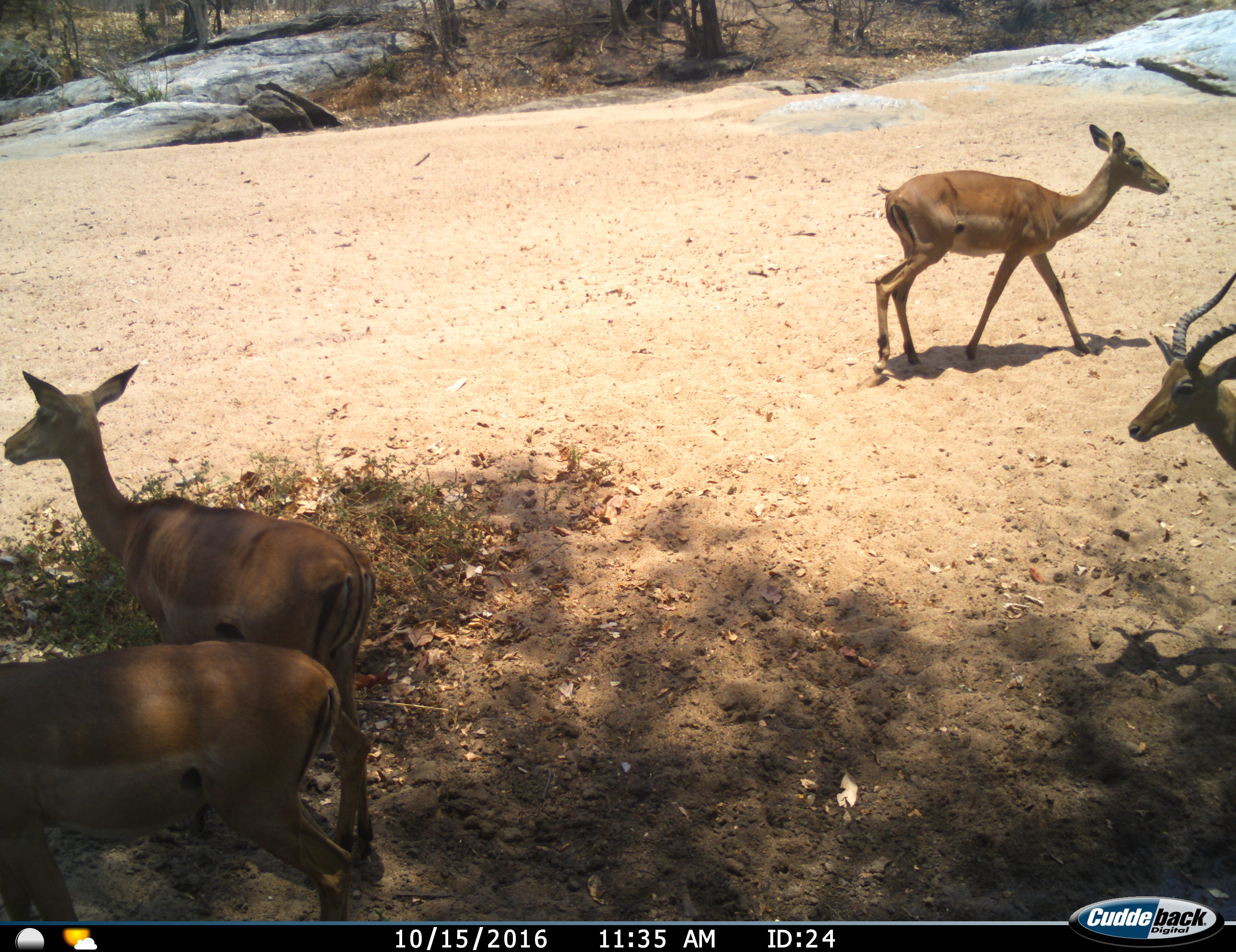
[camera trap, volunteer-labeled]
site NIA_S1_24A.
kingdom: Animalia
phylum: Chordata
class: Mammalia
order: Artiodactyla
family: Bovidae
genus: Aepyceros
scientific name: Aepyceros melampus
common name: impala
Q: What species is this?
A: Impala (Aepyceros melampus).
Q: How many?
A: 4.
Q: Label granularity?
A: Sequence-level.